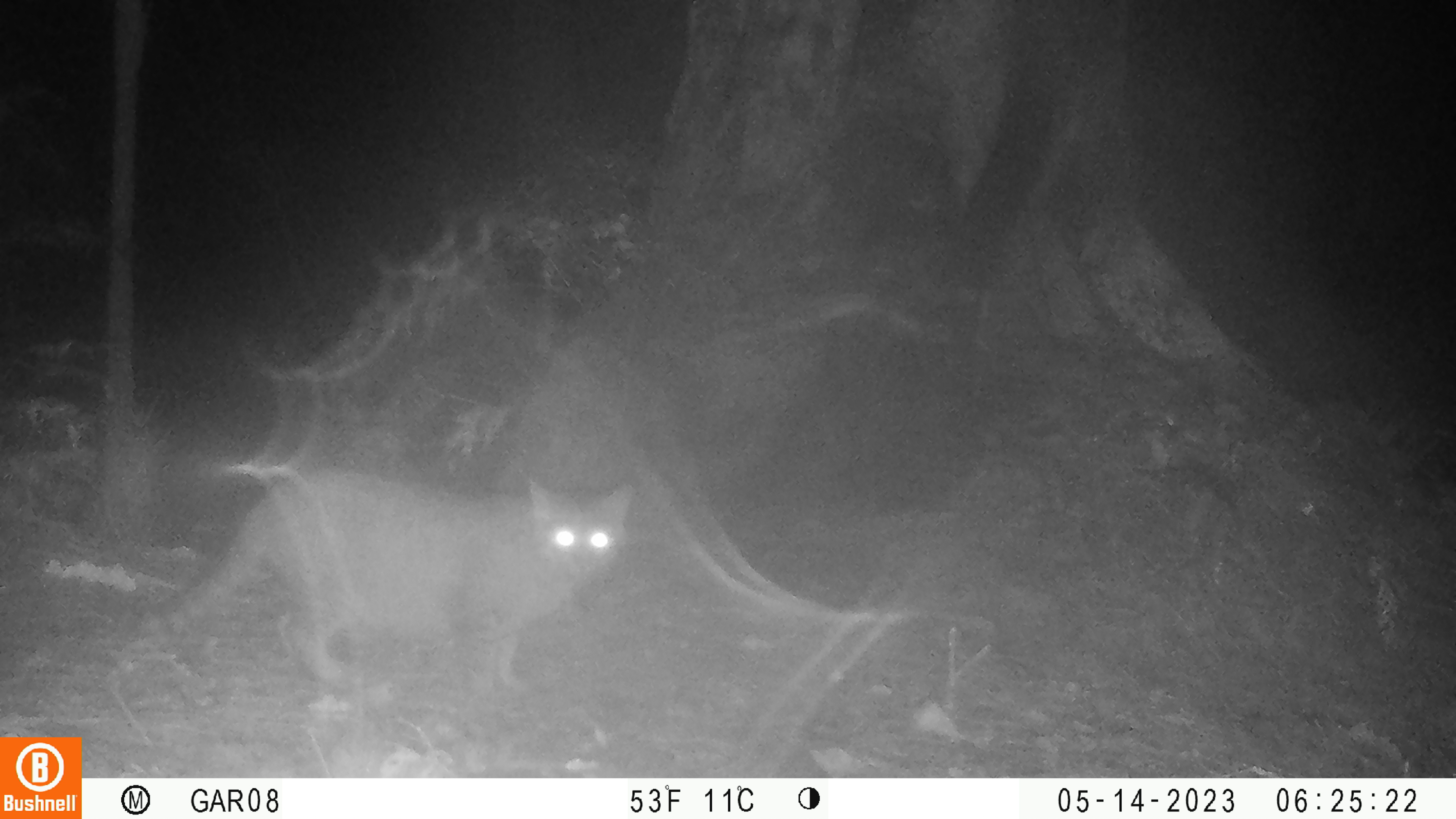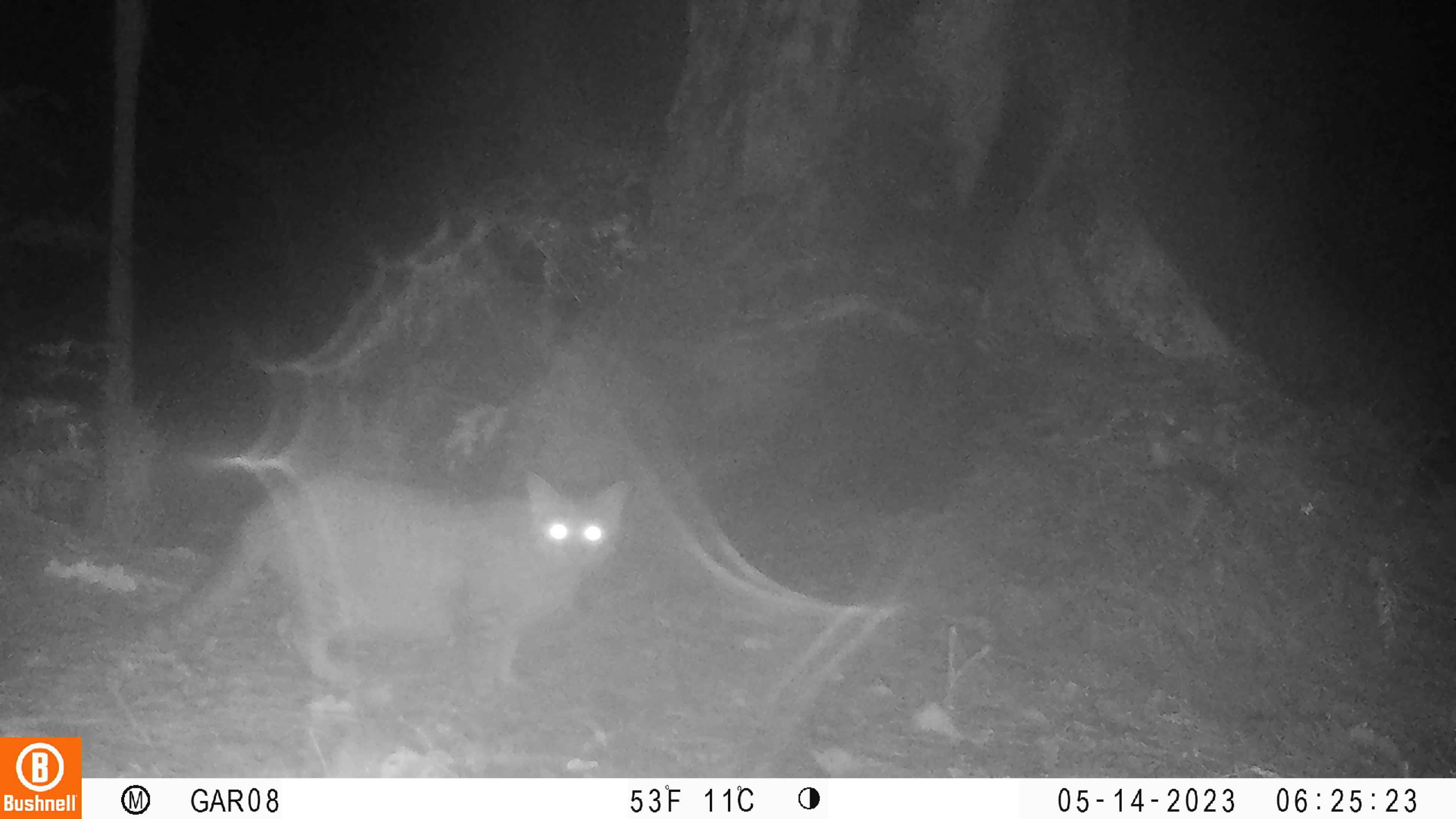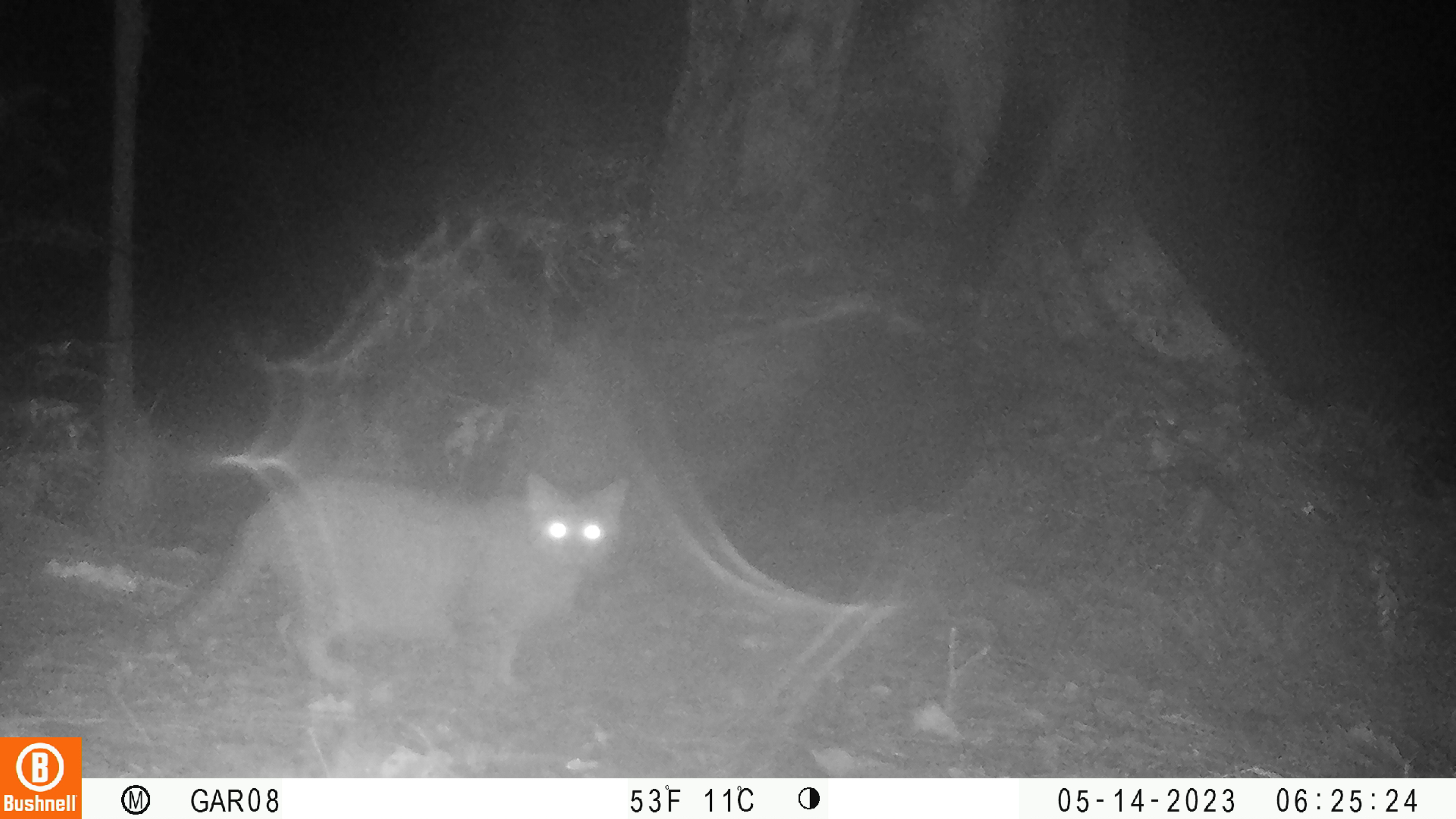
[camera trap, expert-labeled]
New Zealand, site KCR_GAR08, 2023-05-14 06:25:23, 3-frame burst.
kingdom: Animalia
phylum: Chordata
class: Mammalia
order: Carnivora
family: Felidae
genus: Felis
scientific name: Felis catus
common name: domestic cat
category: cat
Cat (domestic cat) (Felis catus).